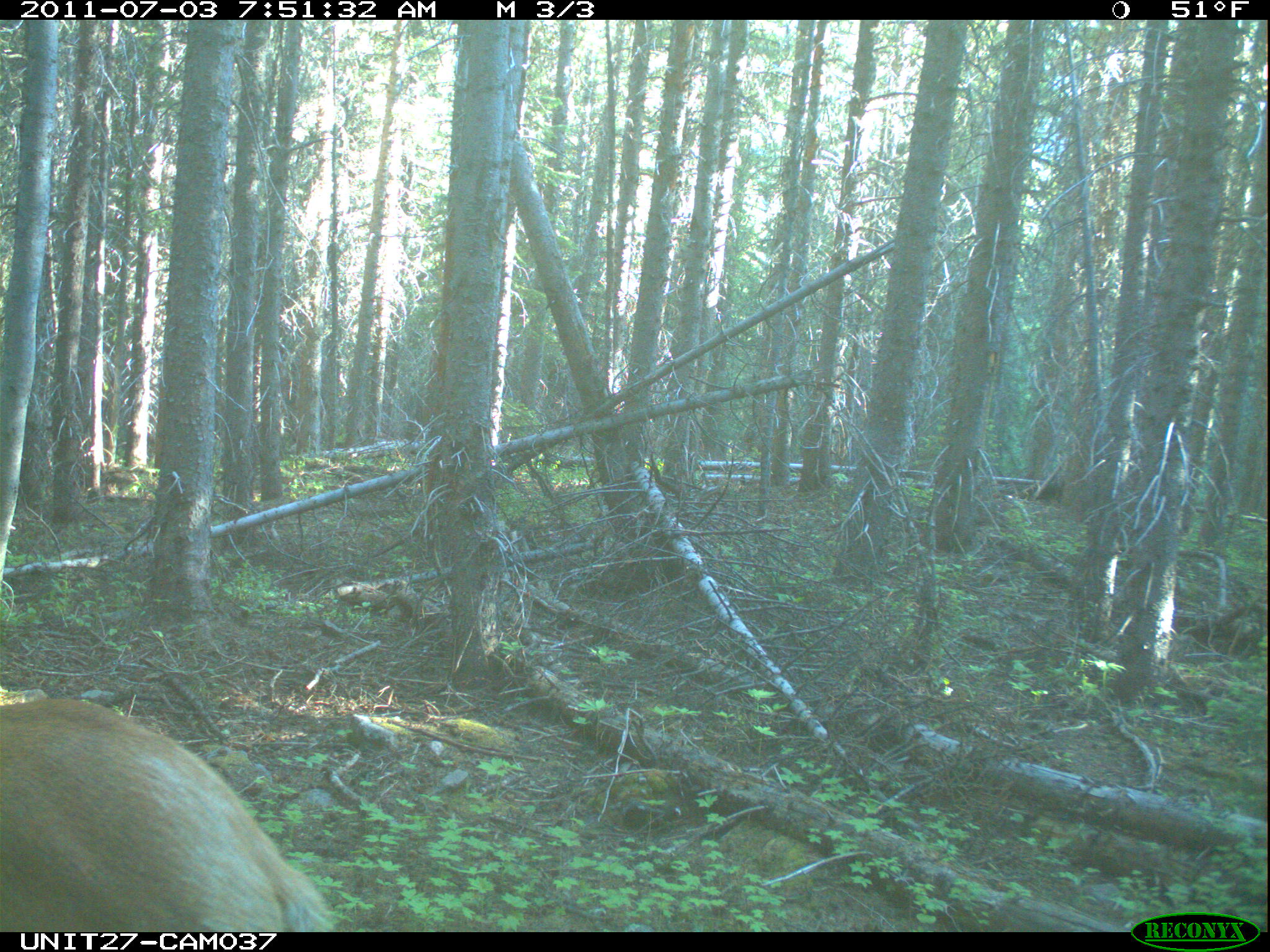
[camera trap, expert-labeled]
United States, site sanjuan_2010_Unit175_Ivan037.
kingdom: Animalia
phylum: Chordata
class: Mammalia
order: Artiodactyla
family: Cervidae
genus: Cervus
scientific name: Cervus elaphus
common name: red deer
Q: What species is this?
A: Cervus elaphus (red deer).